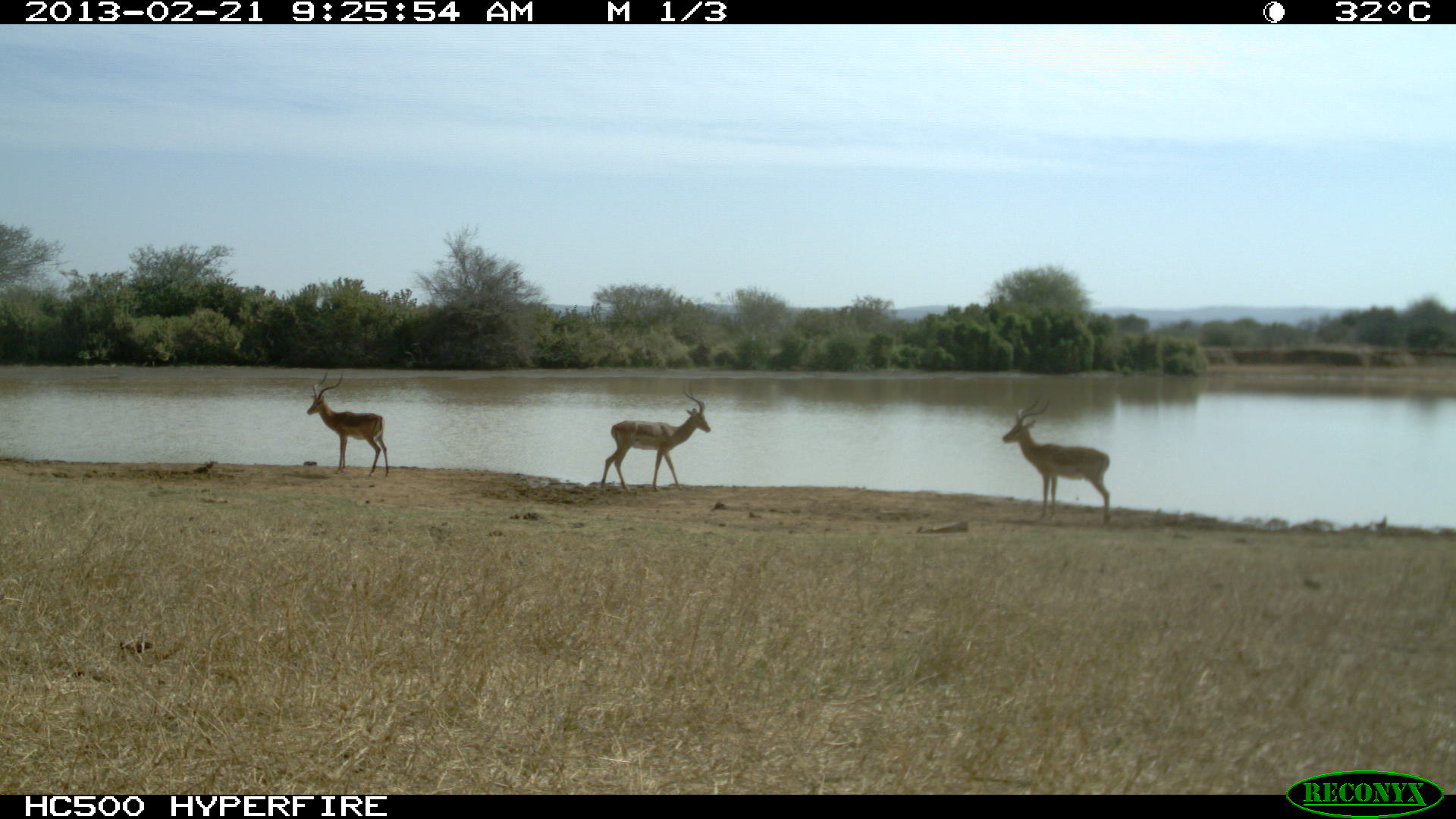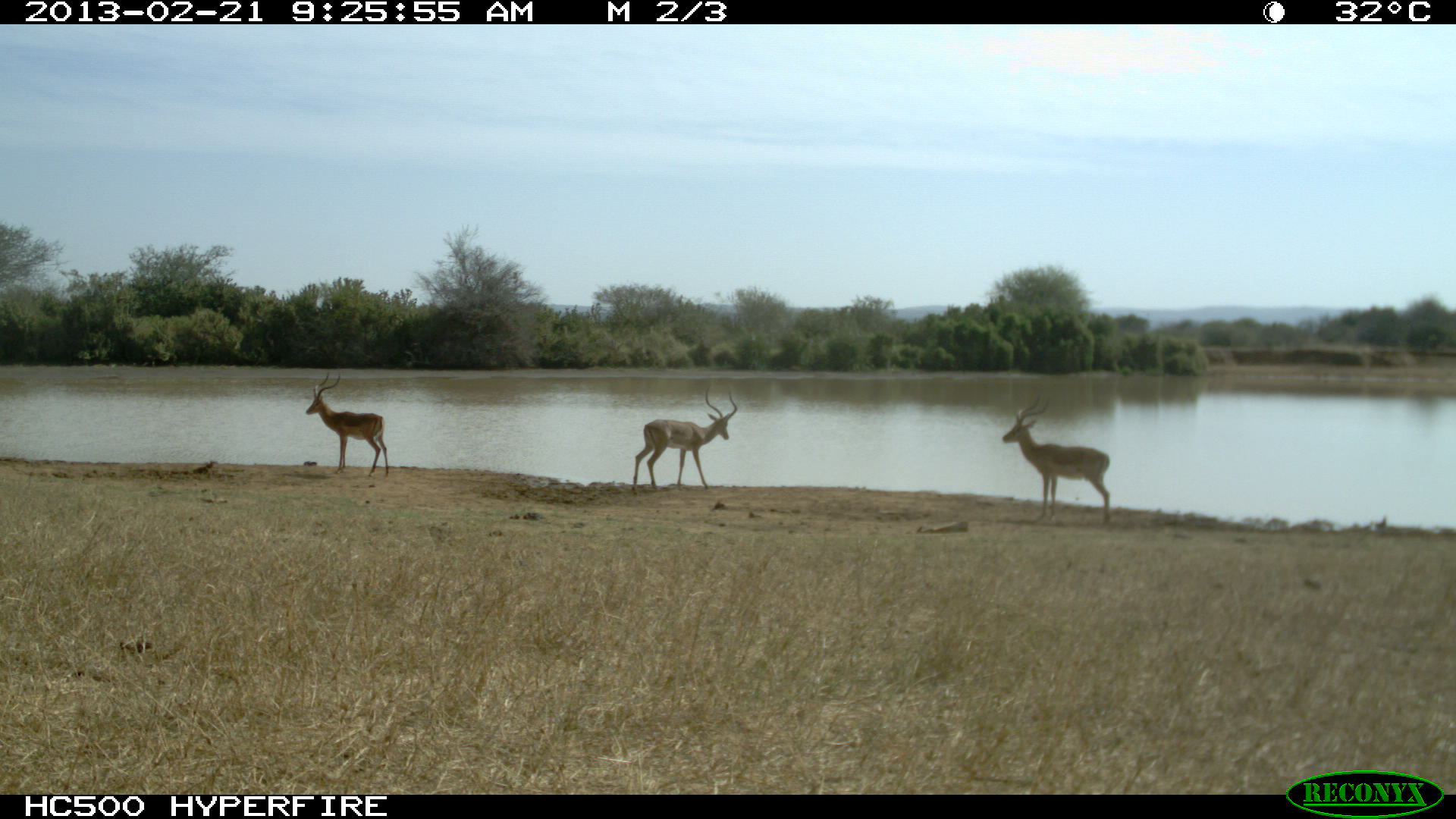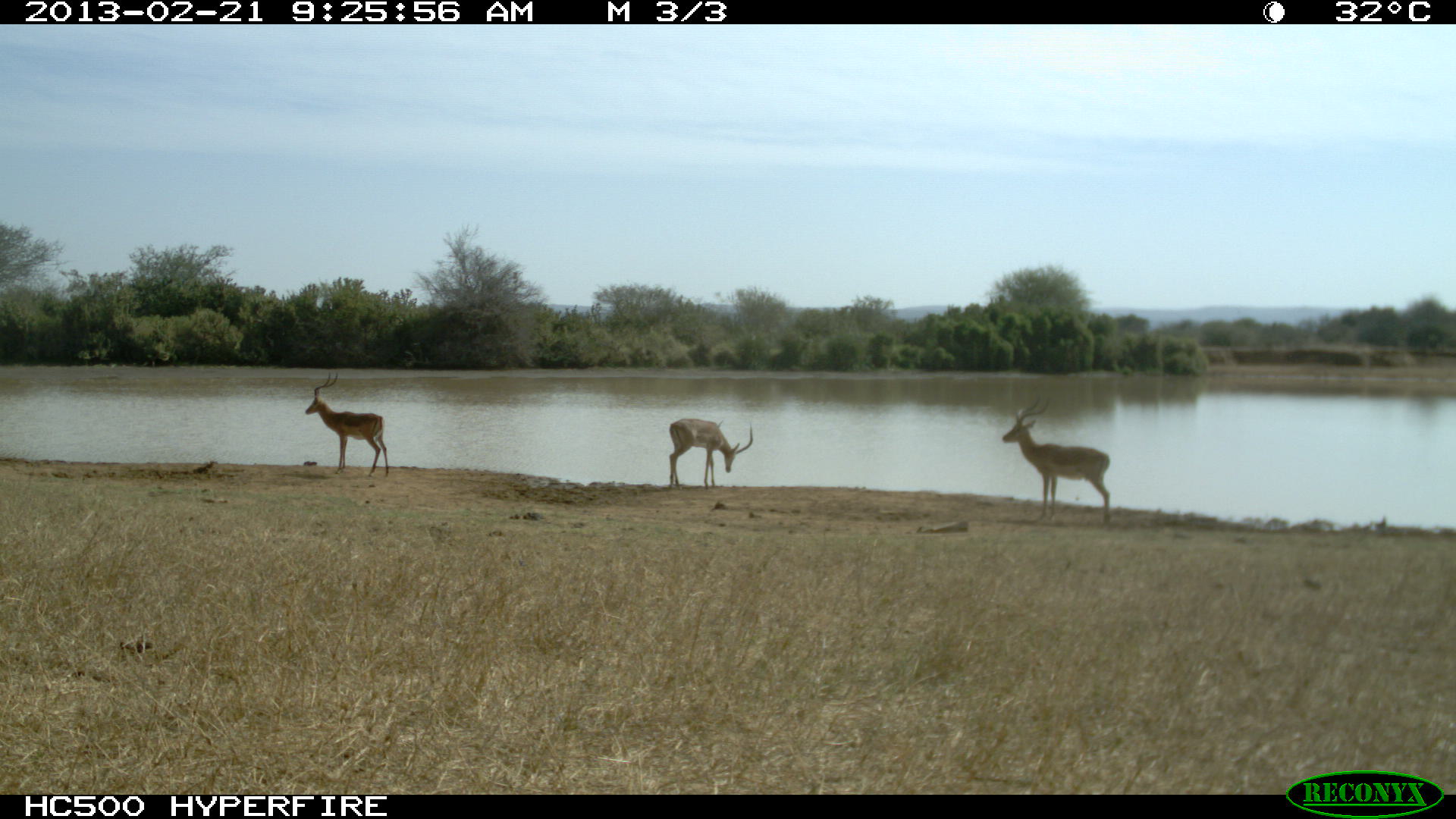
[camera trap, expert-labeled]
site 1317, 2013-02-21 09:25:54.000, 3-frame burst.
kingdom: Animalia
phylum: Chordata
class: Mammalia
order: Artiodactyla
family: Bovidae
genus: Aepyceros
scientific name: Aepyceros melampus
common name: impala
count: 3